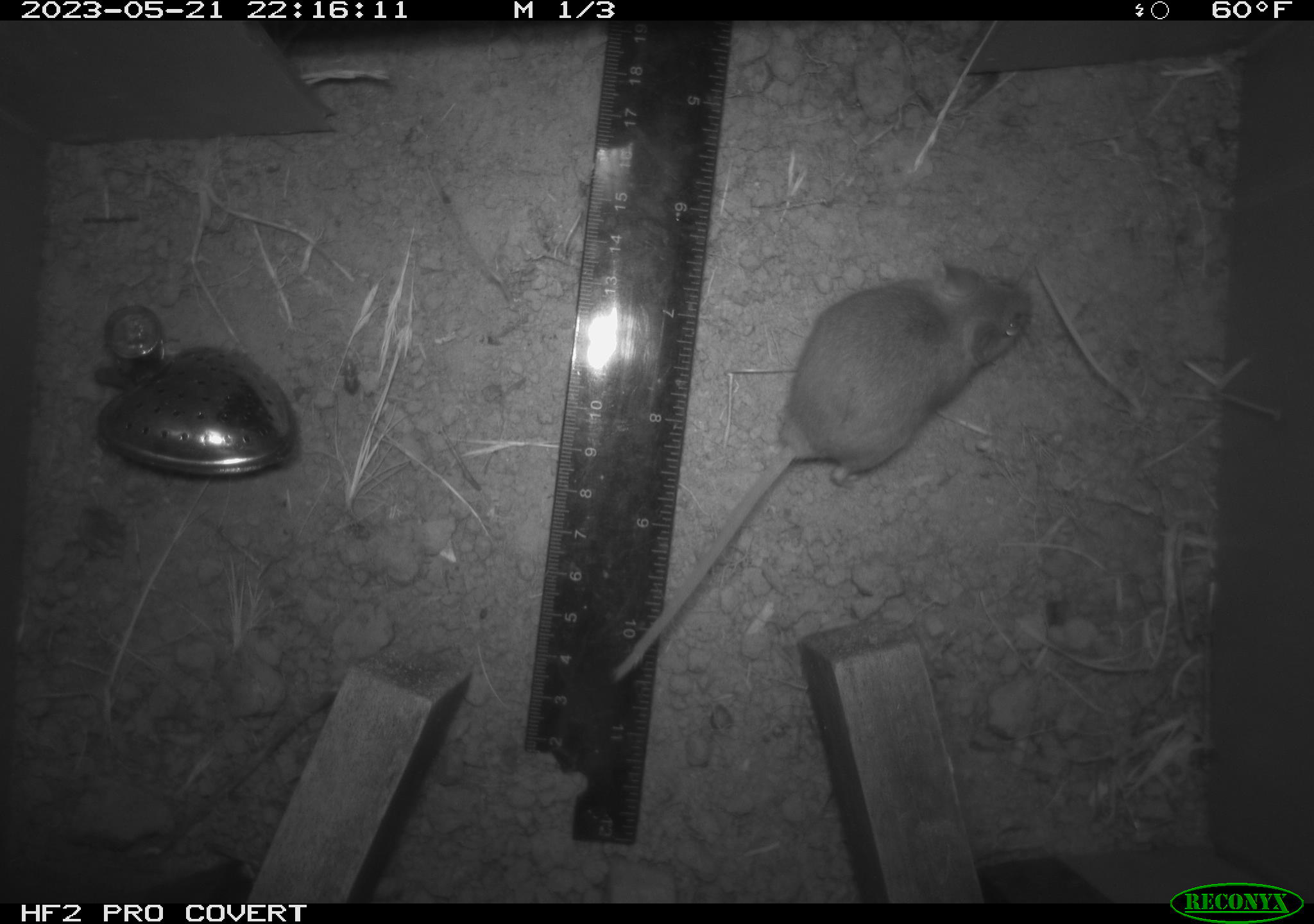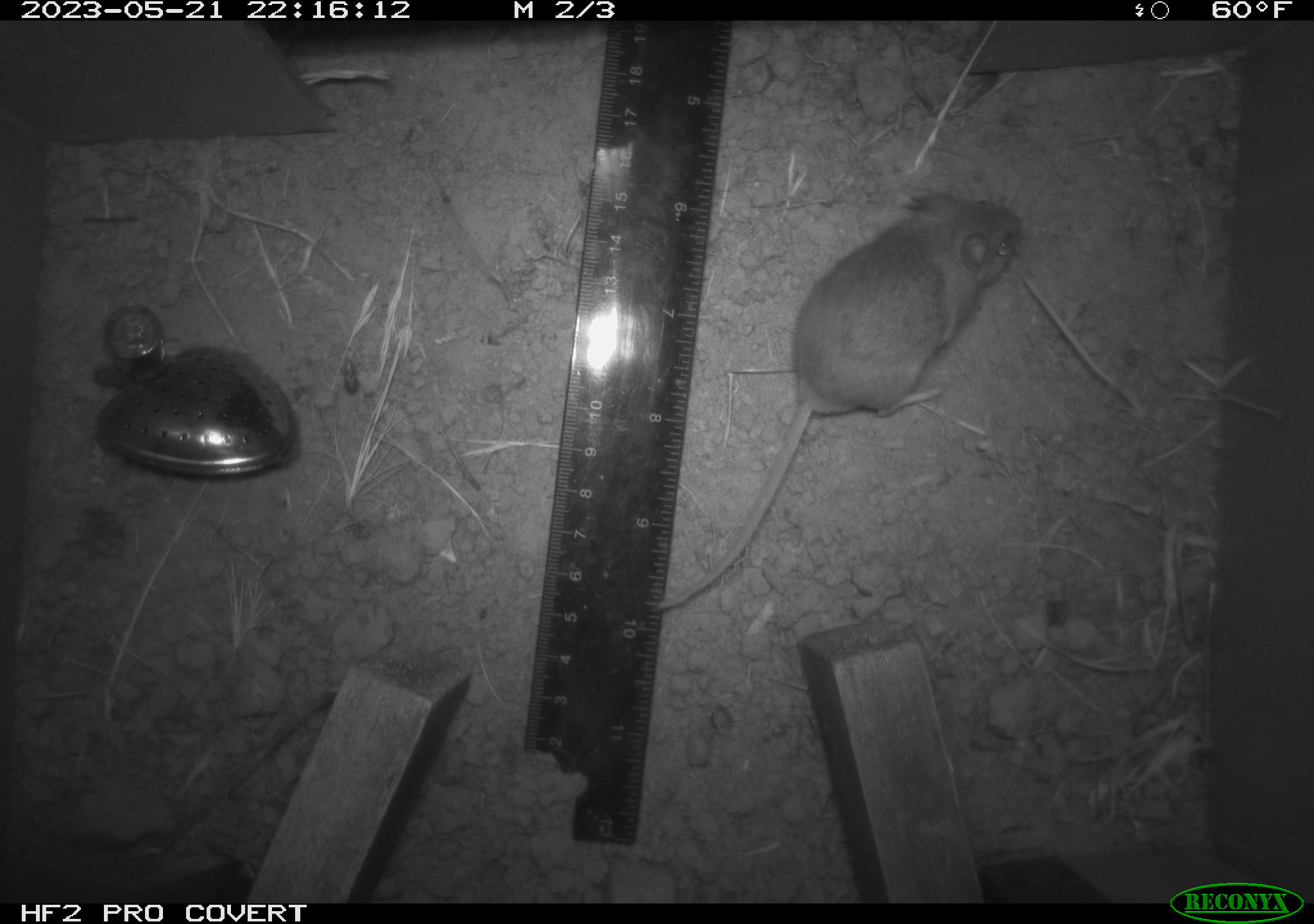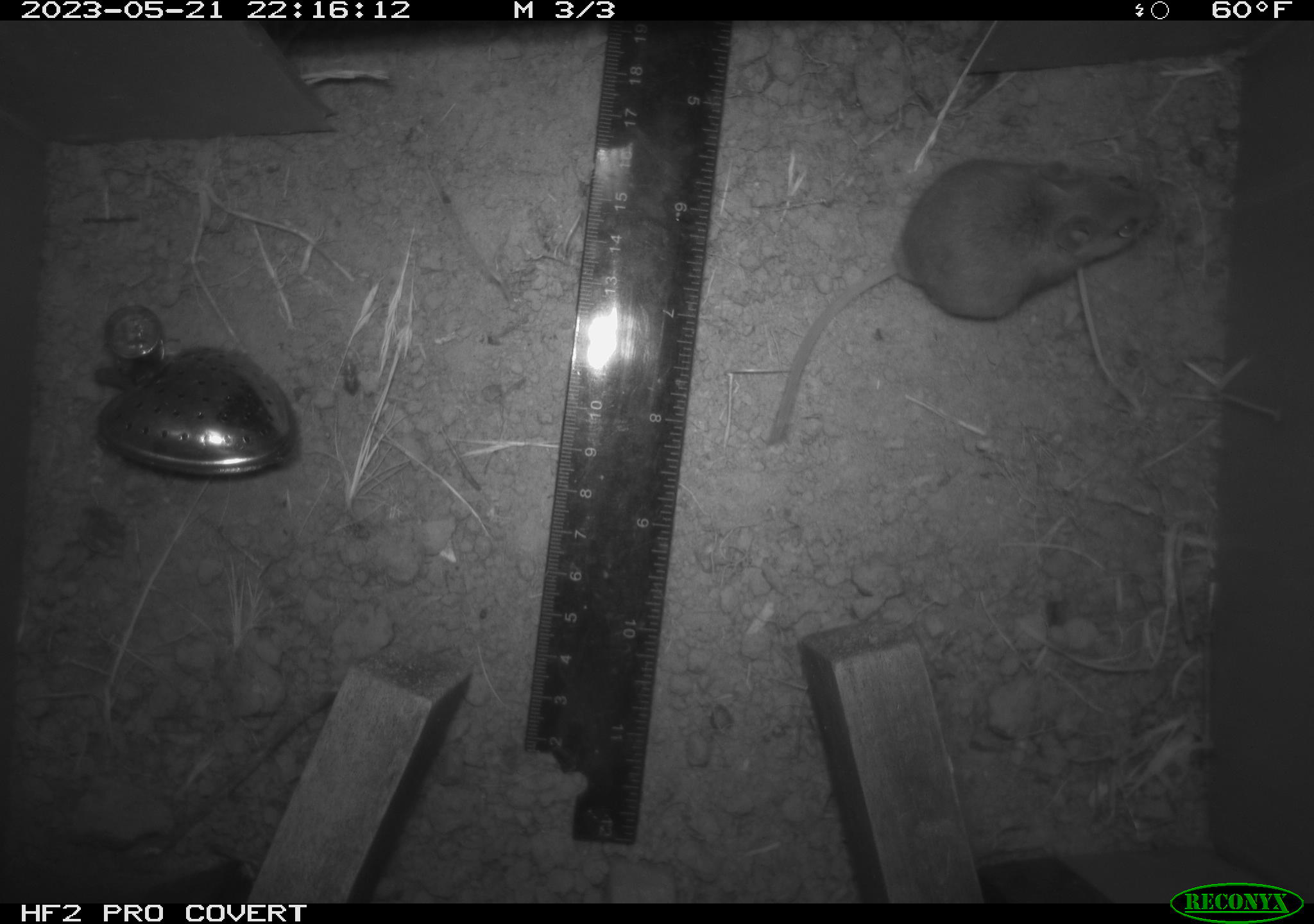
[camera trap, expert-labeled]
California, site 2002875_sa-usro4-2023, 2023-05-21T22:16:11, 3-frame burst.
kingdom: Animalia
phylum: Chordata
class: Mammalia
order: Rodentia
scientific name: Rodentia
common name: mouse species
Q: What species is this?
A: Mouse species (Rodentia).